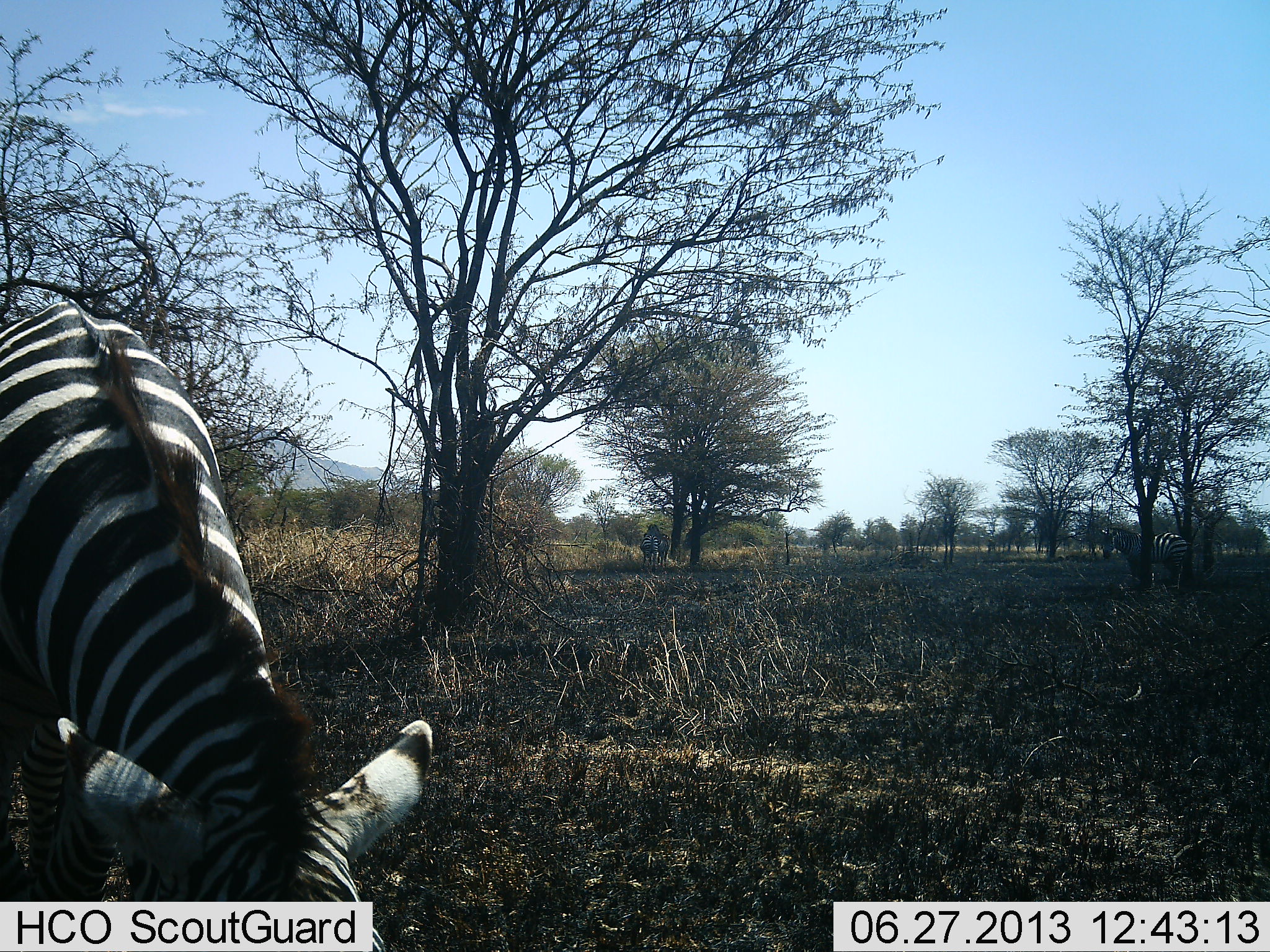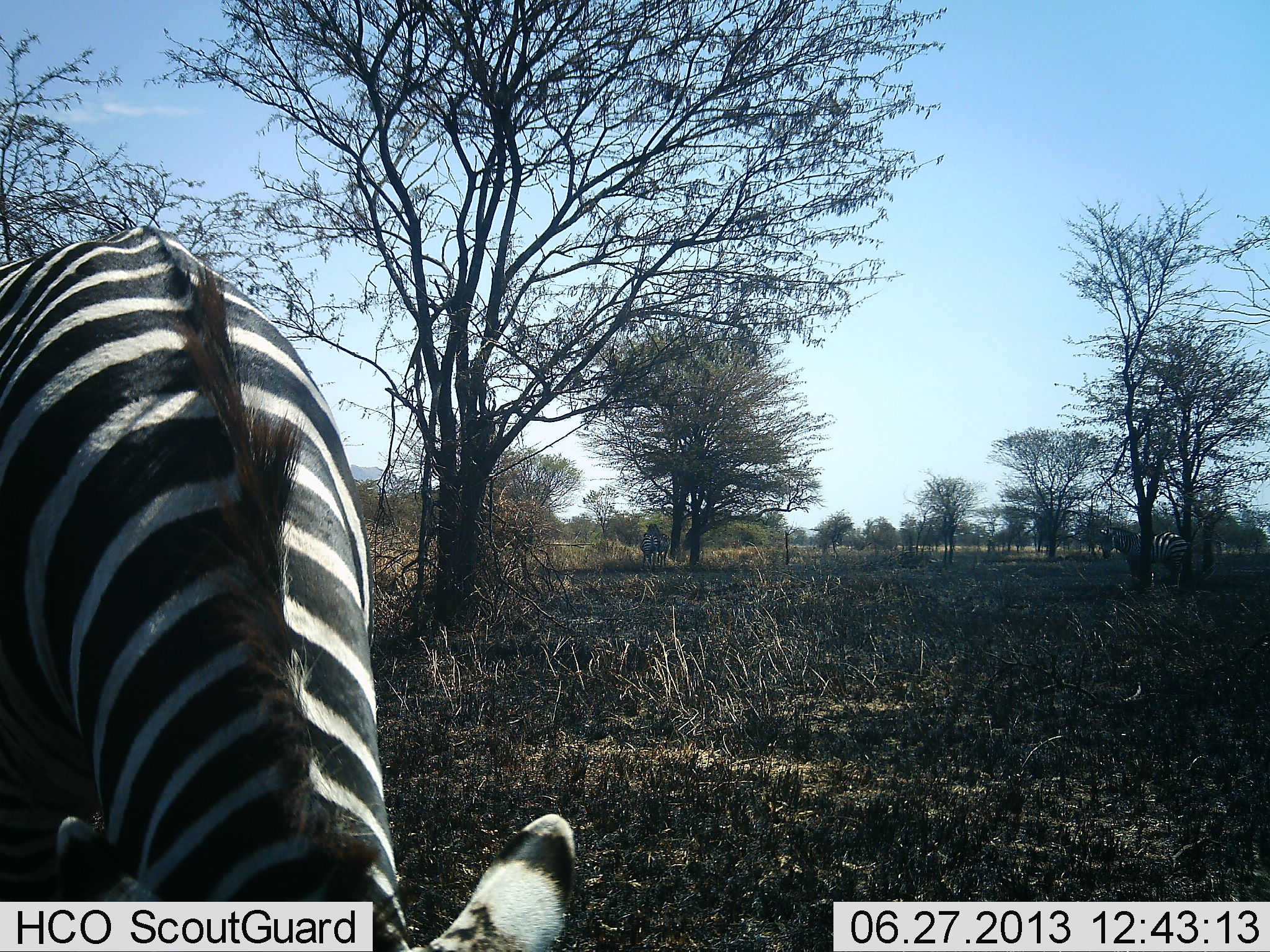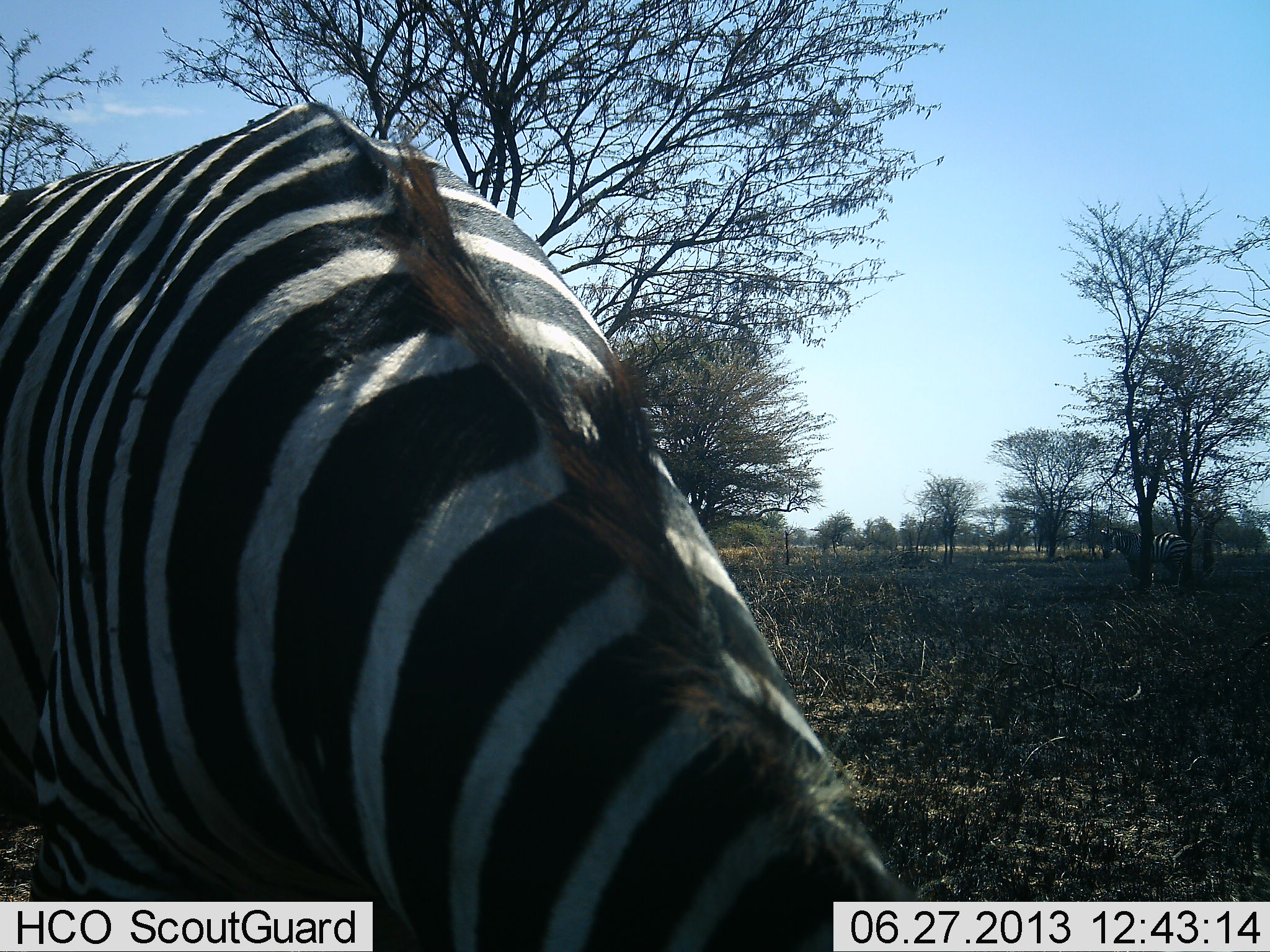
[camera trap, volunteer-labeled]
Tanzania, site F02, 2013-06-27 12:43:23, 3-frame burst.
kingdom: Animalia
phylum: Chordata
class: Mammalia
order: Perissodactyla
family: Equidae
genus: Equus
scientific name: Equus quagga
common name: plains zebra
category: zebra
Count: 2.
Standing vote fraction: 42%.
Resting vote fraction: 0%.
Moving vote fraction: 21%.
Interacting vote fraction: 0%.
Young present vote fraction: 0%.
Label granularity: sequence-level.